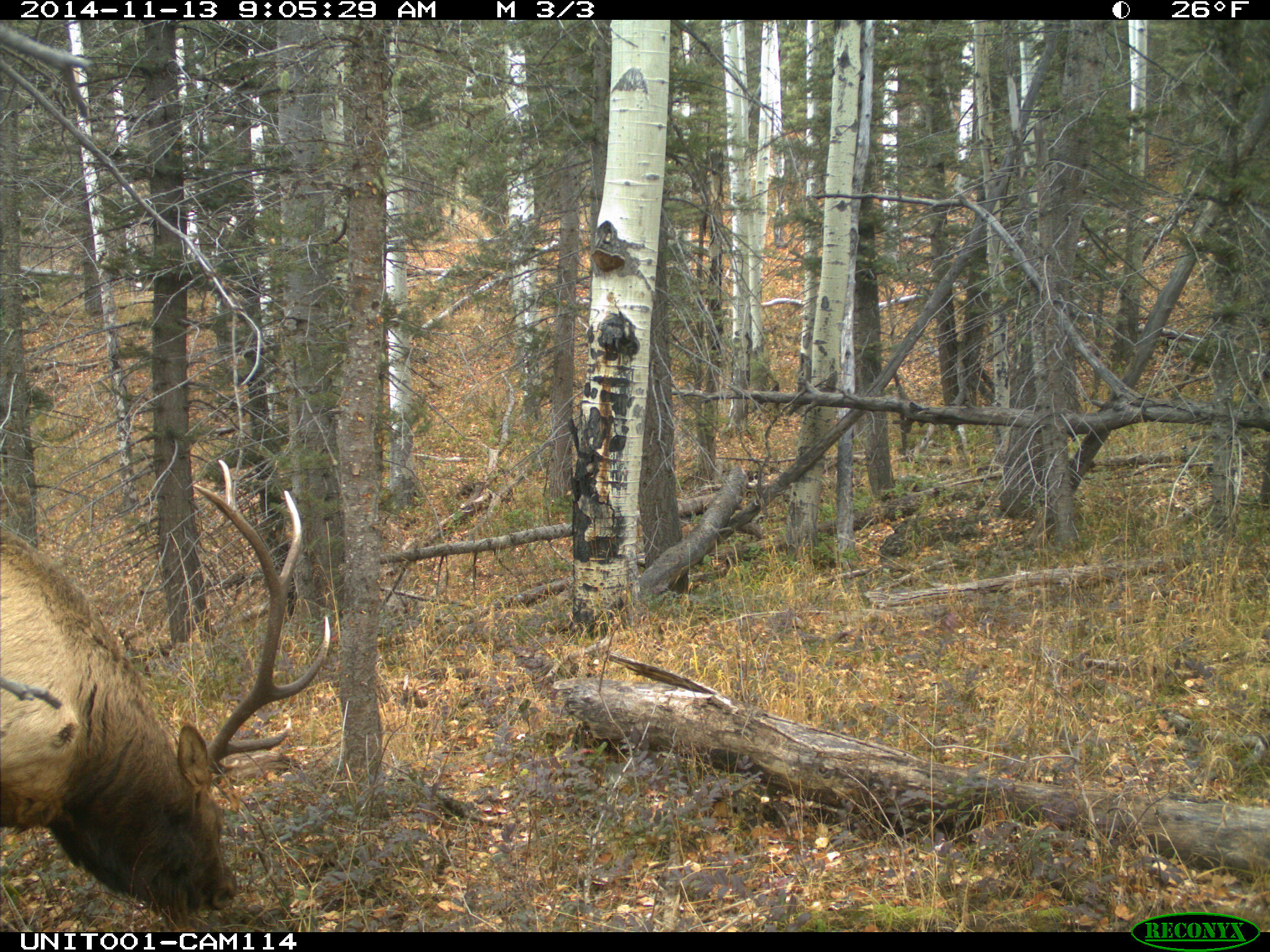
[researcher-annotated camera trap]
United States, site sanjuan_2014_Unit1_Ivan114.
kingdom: Animalia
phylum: Chordata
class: Mammalia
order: Artiodactyla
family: Cervidae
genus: Cervus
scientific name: Cervus elaphus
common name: red deer